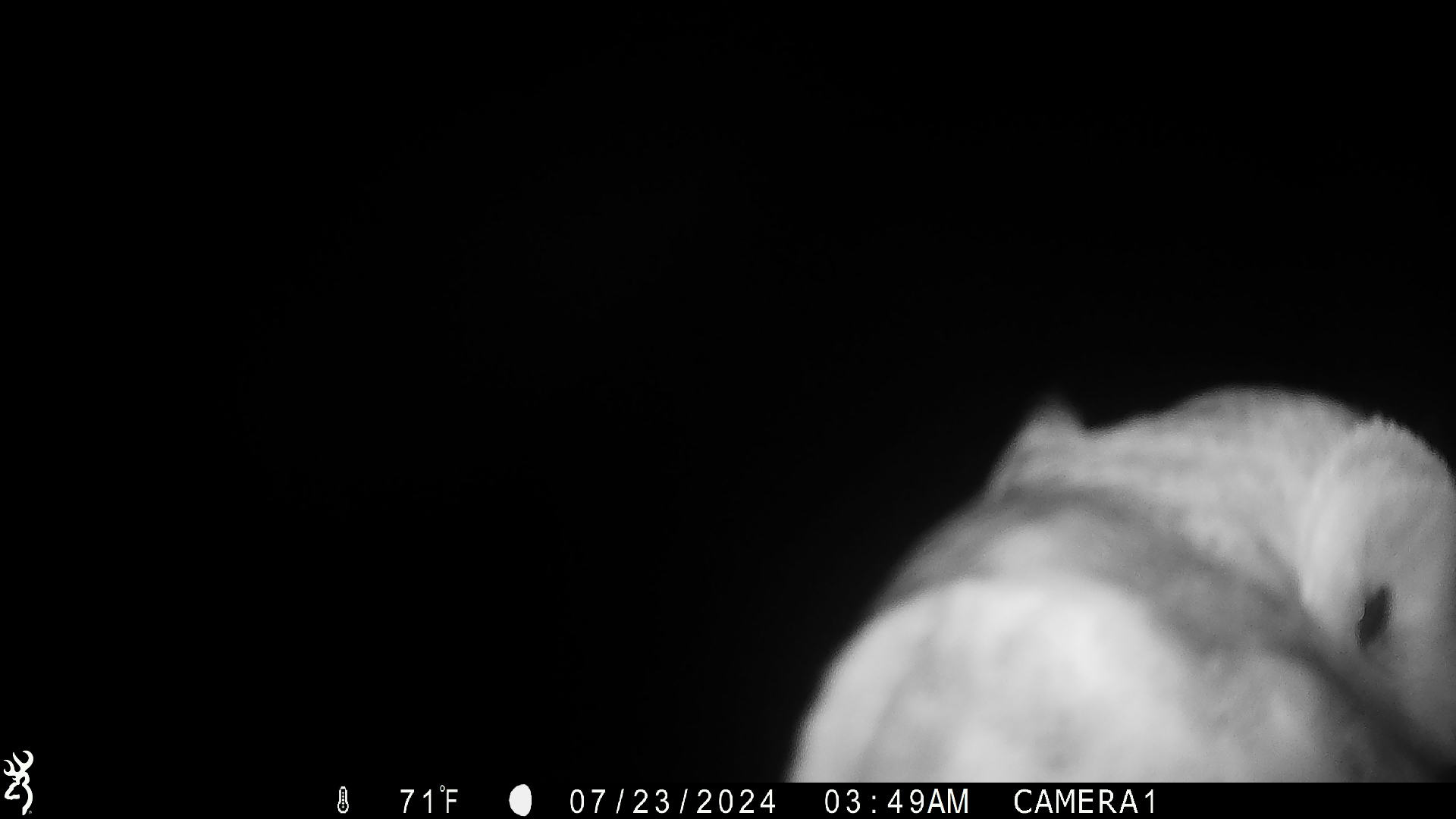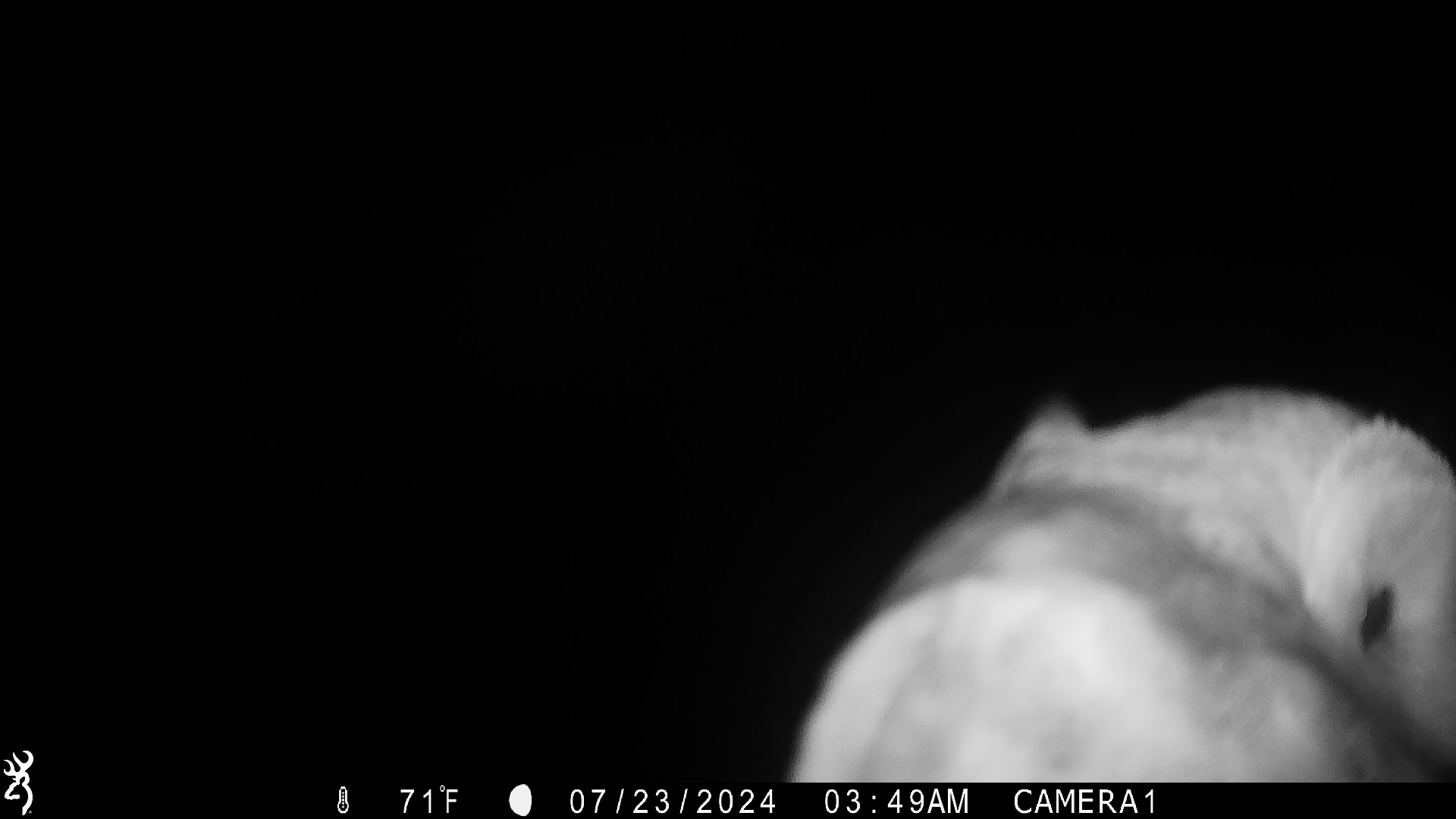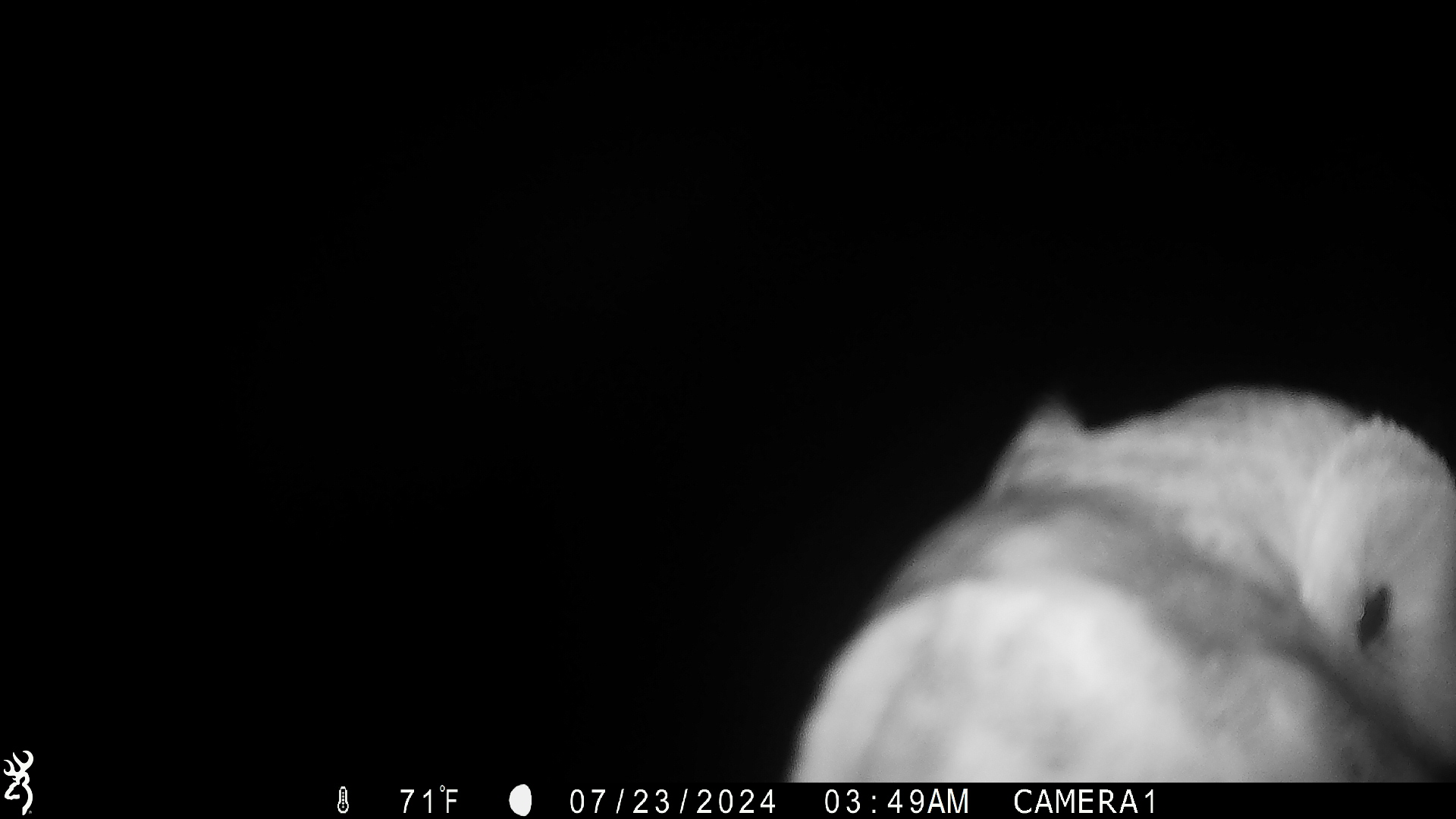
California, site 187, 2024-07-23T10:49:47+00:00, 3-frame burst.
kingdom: Animalia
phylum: Chordata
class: Aves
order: Strigiformes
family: Tytonidae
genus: Tyto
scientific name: Tyto alba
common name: barn owl